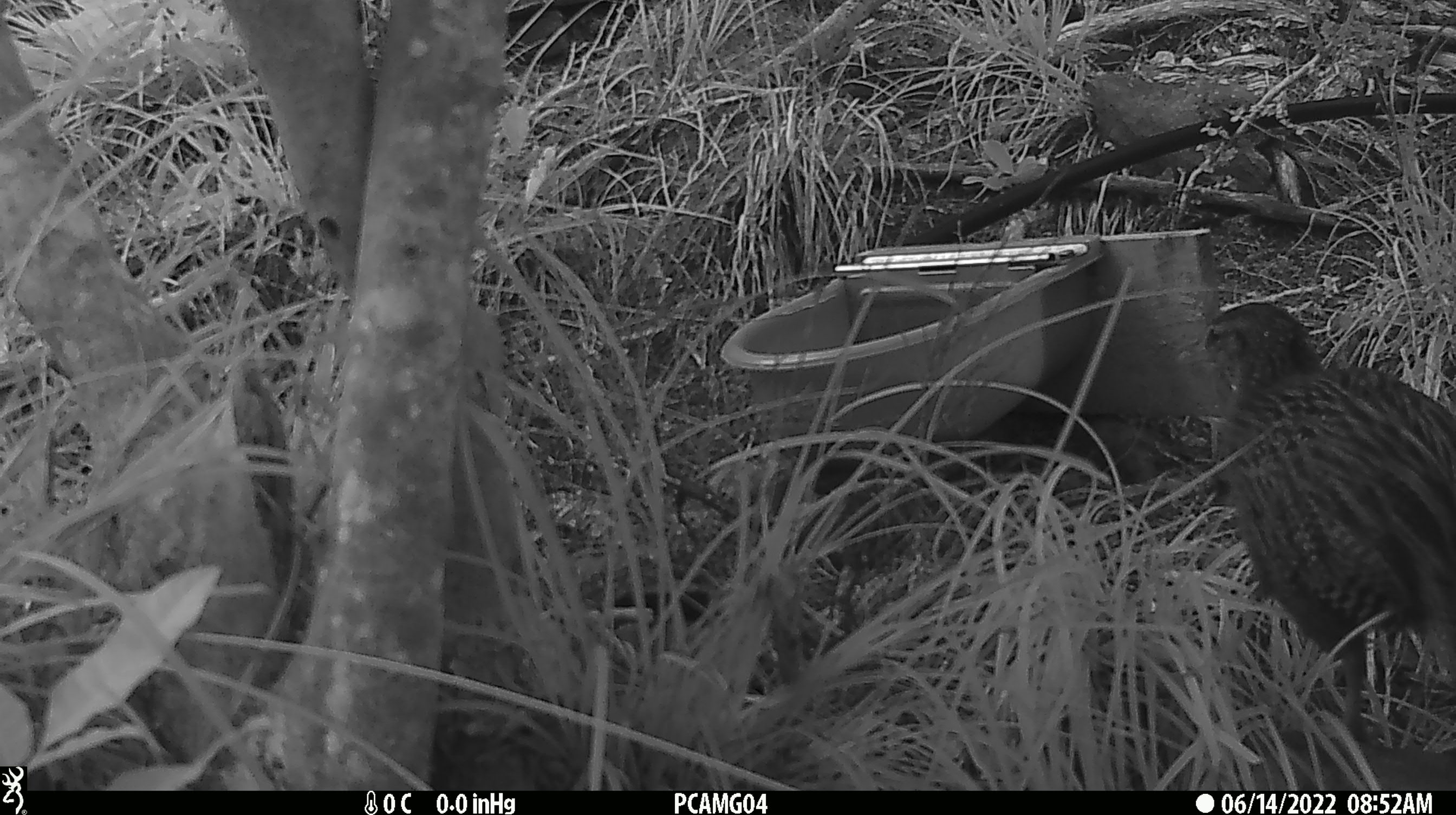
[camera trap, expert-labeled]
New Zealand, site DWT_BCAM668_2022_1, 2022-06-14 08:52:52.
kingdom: Animalia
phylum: Chordata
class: Aves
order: Gruiformes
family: Rallidae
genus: Gallirallus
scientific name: Gallirallus australis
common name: weka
Weka (Gallirallus australis).